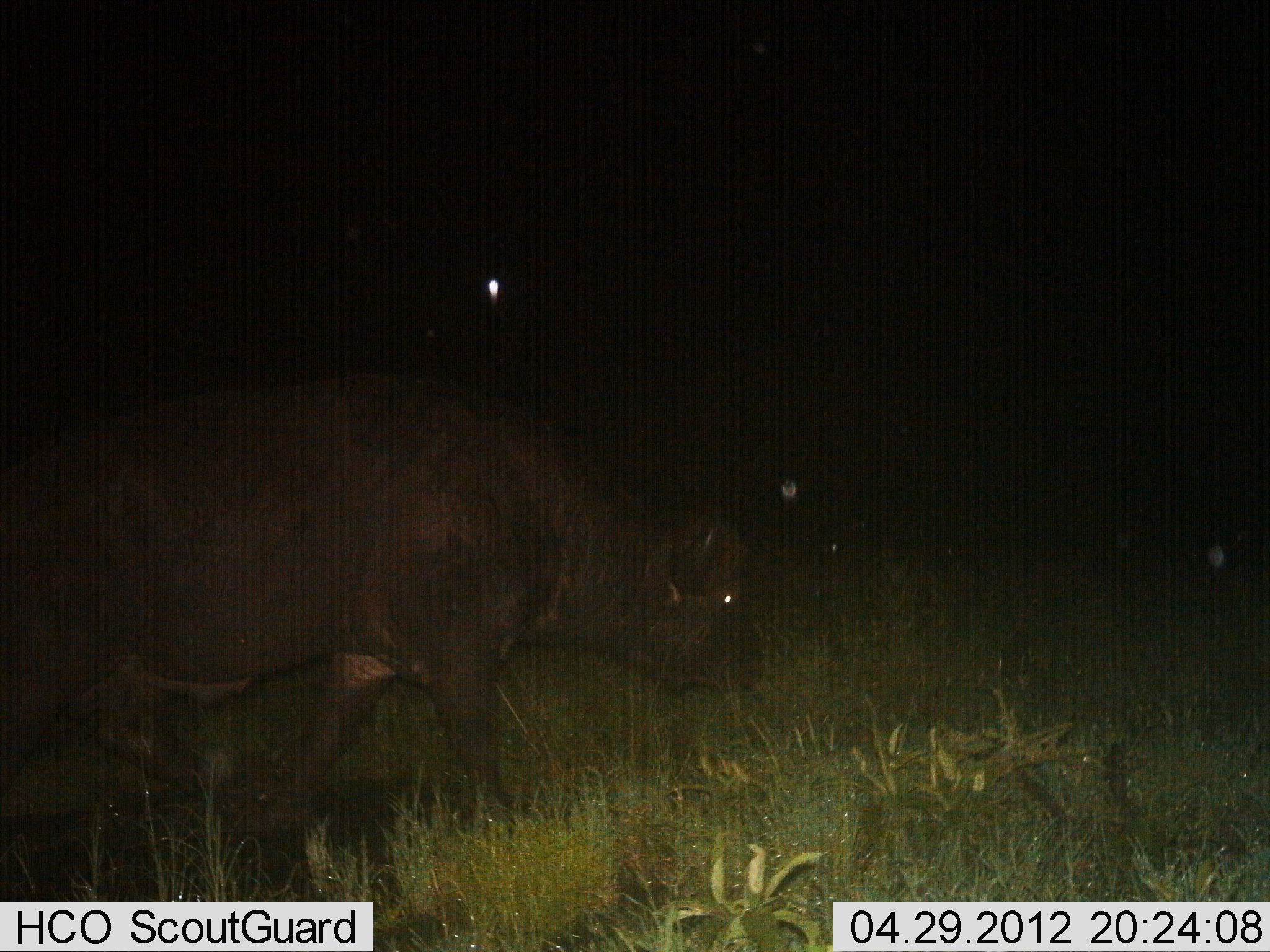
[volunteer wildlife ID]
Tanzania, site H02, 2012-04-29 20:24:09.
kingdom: Animalia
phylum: Chordata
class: Mammalia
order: Artiodactyla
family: Bovidae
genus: Syncerus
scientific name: Syncerus caffer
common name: cape buffalo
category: buffalo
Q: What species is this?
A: Buffalo (cape buffalo) (Syncerus caffer).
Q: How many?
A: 1.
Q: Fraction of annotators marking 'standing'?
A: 5%.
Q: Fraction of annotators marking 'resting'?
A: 0%.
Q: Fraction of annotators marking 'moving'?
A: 79%.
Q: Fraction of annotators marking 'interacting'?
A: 0%.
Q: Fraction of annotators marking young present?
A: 0%.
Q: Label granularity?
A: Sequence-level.